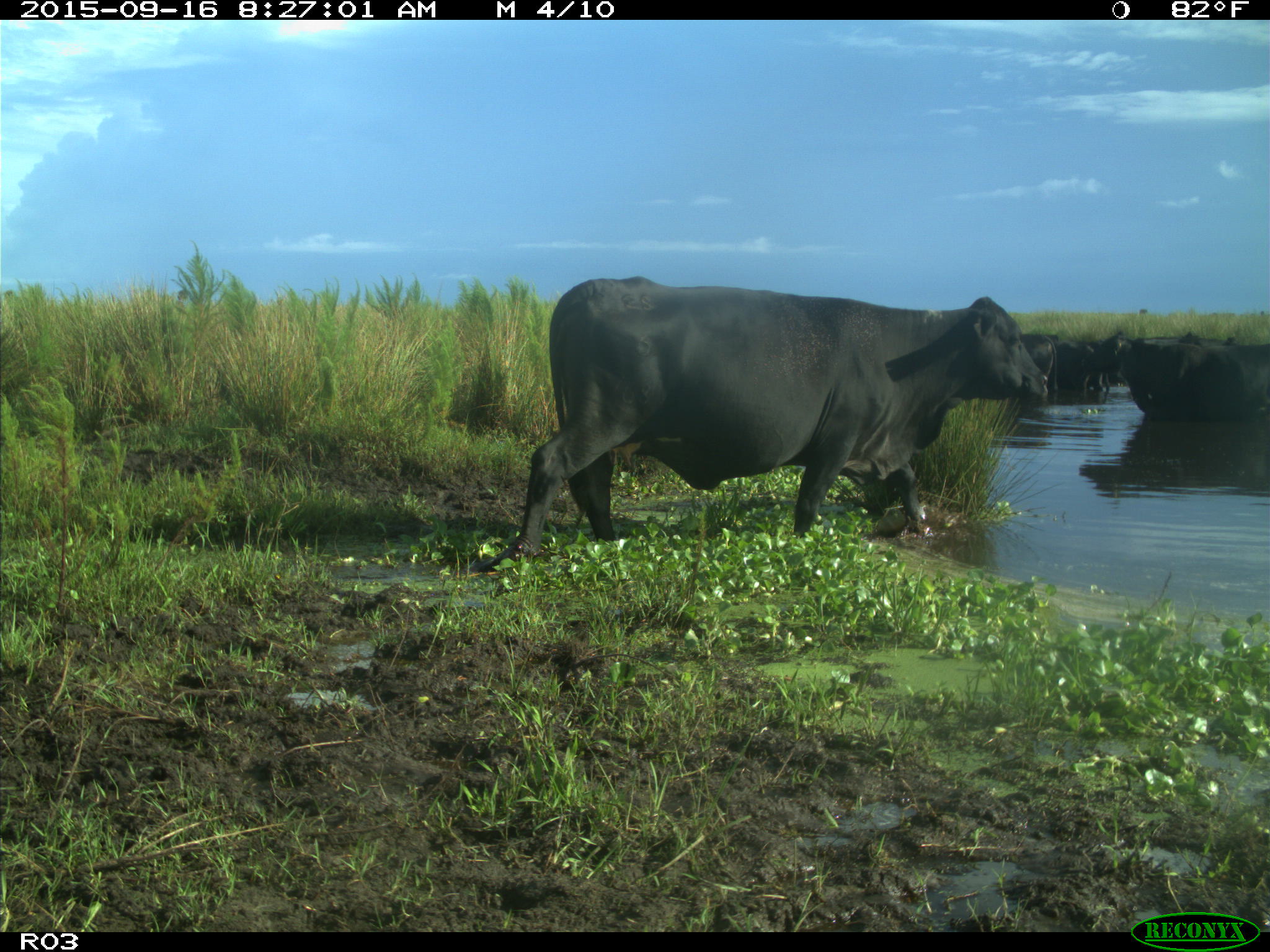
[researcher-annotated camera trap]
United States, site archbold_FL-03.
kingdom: Animalia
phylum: Chordata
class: Mammalia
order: Artiodactyla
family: Bovidae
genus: Bos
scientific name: Bos taurus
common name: domestic cow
Bos taurus (domestic cow).